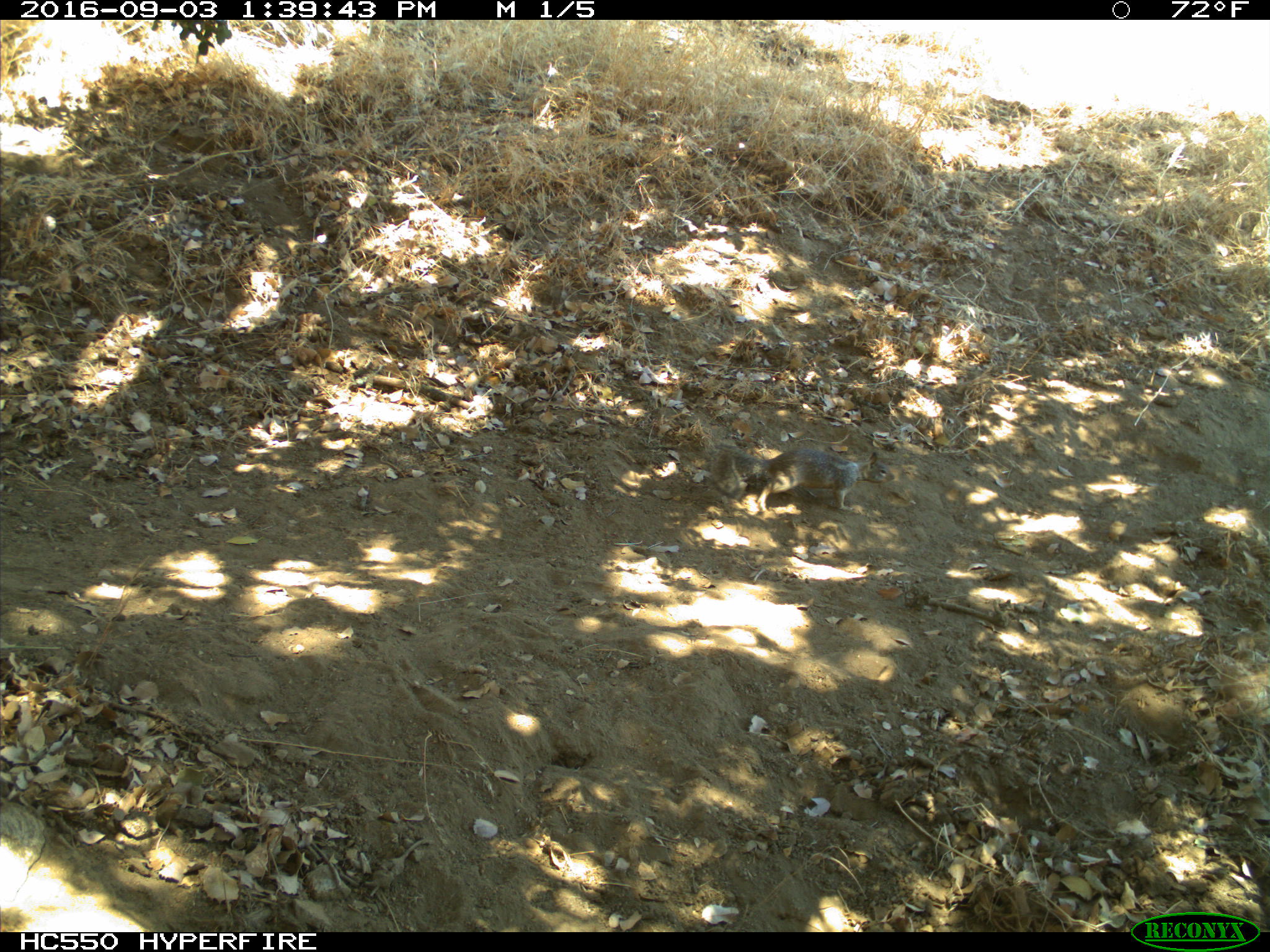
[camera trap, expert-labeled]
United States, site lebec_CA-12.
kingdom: Animalia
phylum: Chordata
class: Mammalia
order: Rodentia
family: Sciuridae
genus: Otospermophilus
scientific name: Otospermophilus beecheyi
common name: california ground squirrel